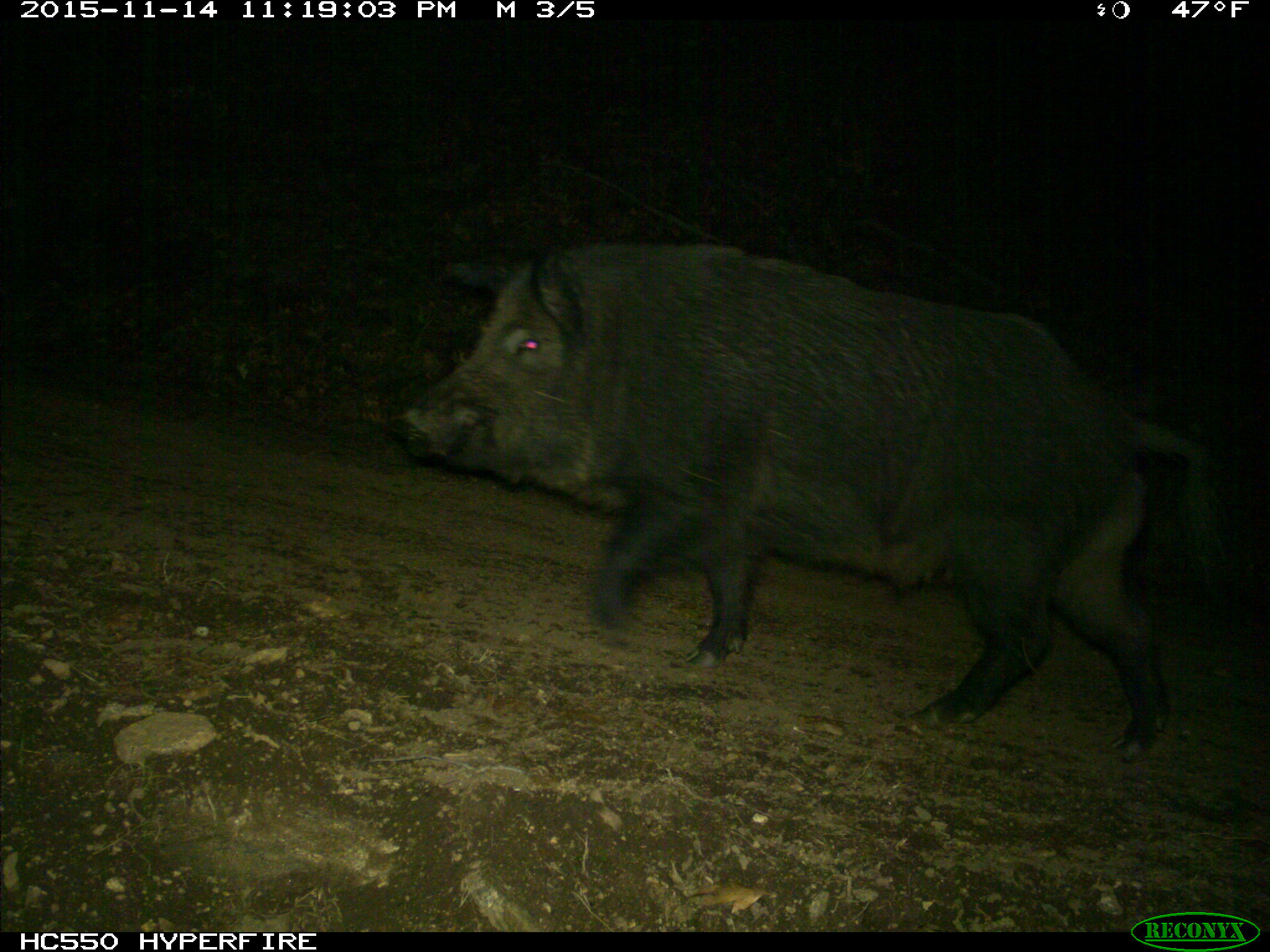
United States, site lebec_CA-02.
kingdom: Animalia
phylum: Chordata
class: Mammalia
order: Artiodactyla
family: Suidae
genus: Sus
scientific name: Sus scrofa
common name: wild boar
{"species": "Sus scrofa (wild boar)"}